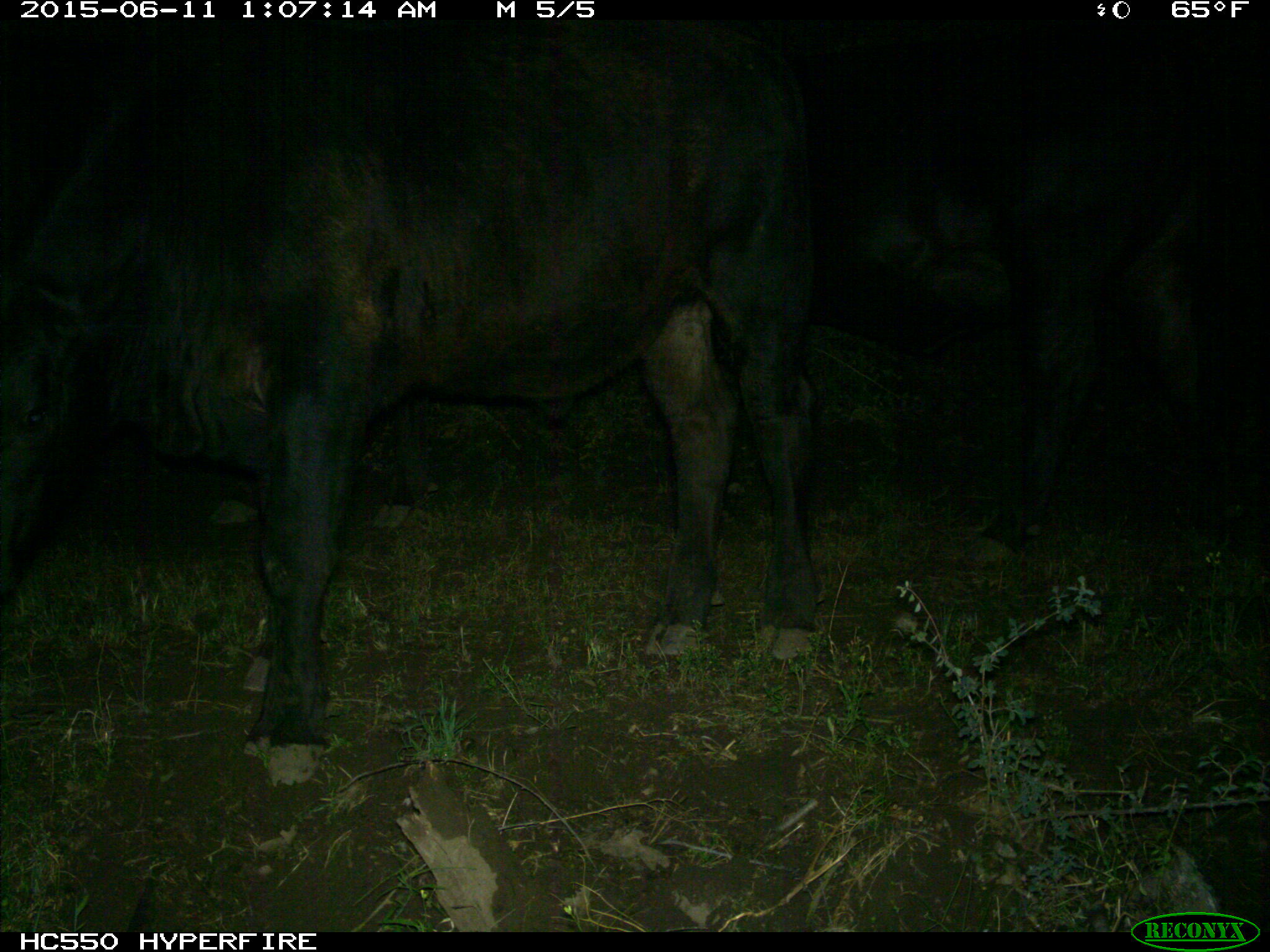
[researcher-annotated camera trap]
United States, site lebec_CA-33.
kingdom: Animalia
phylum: Chordata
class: Mammalia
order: Artiodactyla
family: Bovidae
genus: Bos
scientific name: Bos taurus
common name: domestic cow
Bos taurus (domestic cow).